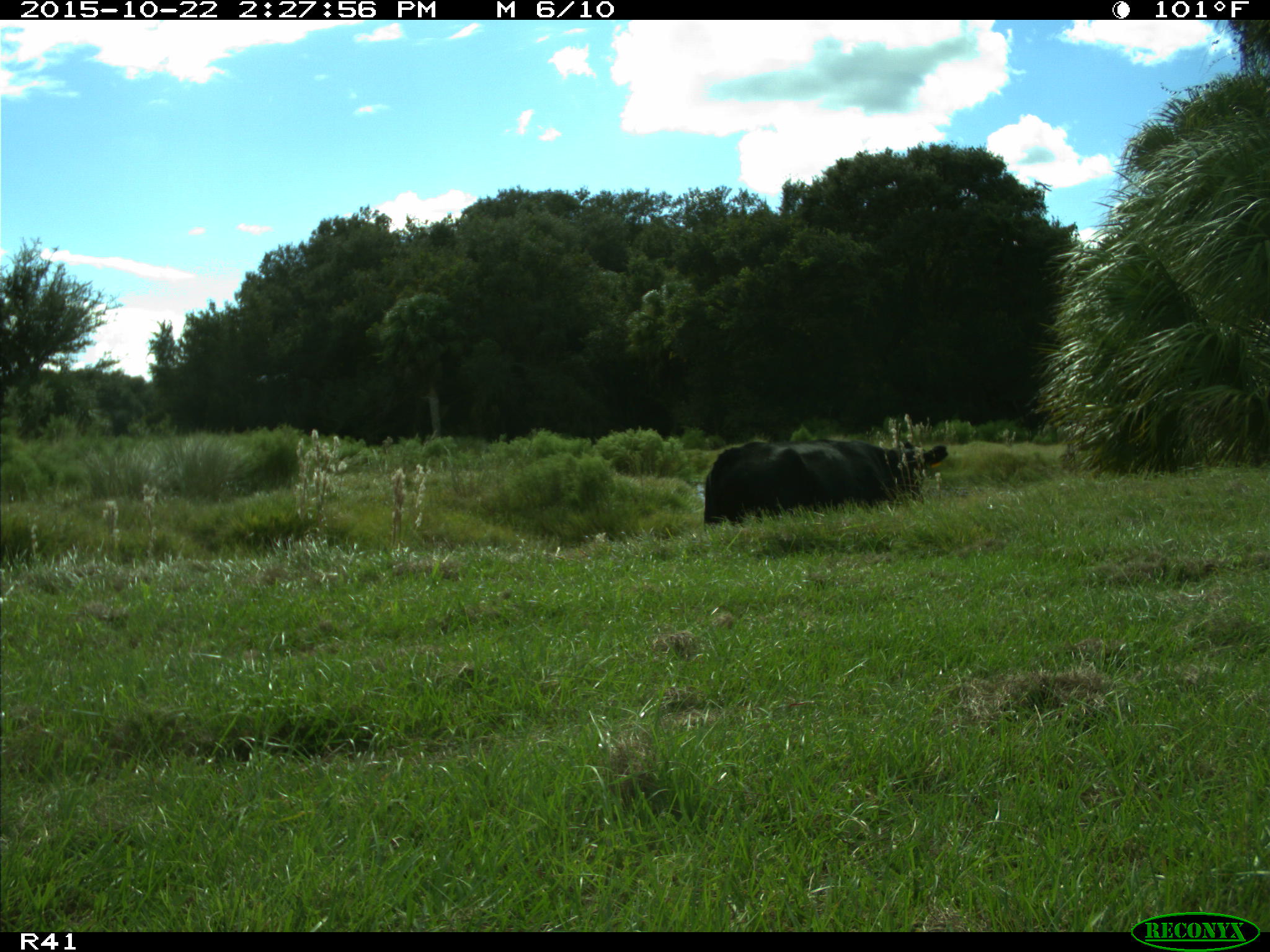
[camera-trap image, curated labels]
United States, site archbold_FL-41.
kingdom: Animalia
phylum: Chordata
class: Mammalia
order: Artiodactyla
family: Bovidae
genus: Bos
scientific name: Bos taurus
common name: domestic cow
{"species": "Bos taurus (domestic cow)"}